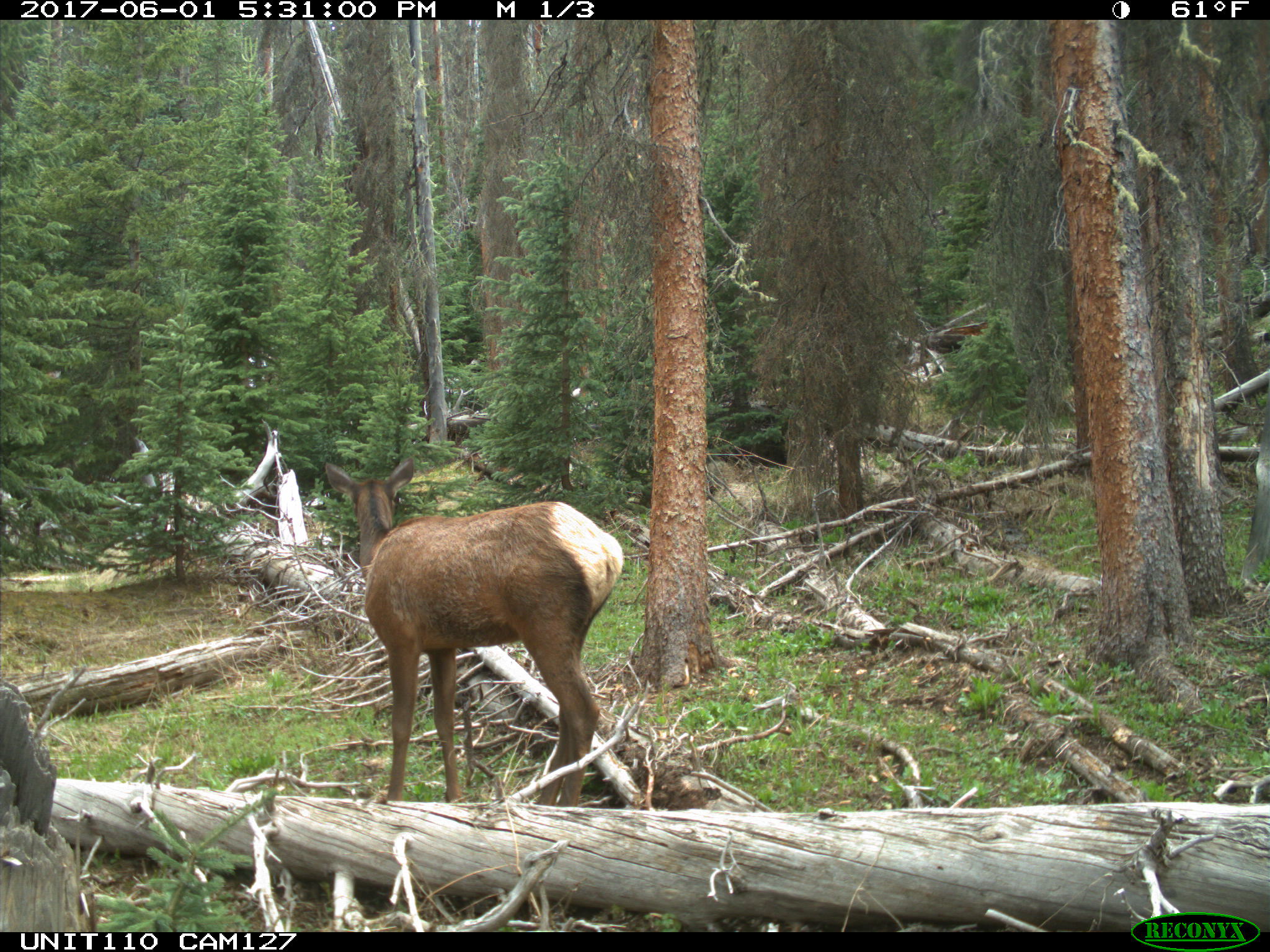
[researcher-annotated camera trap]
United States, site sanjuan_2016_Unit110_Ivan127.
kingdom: Animalia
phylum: Chordata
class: Mammalia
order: Artiodactyla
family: Cervidae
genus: Cervus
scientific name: Cervus elaphus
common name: red deer